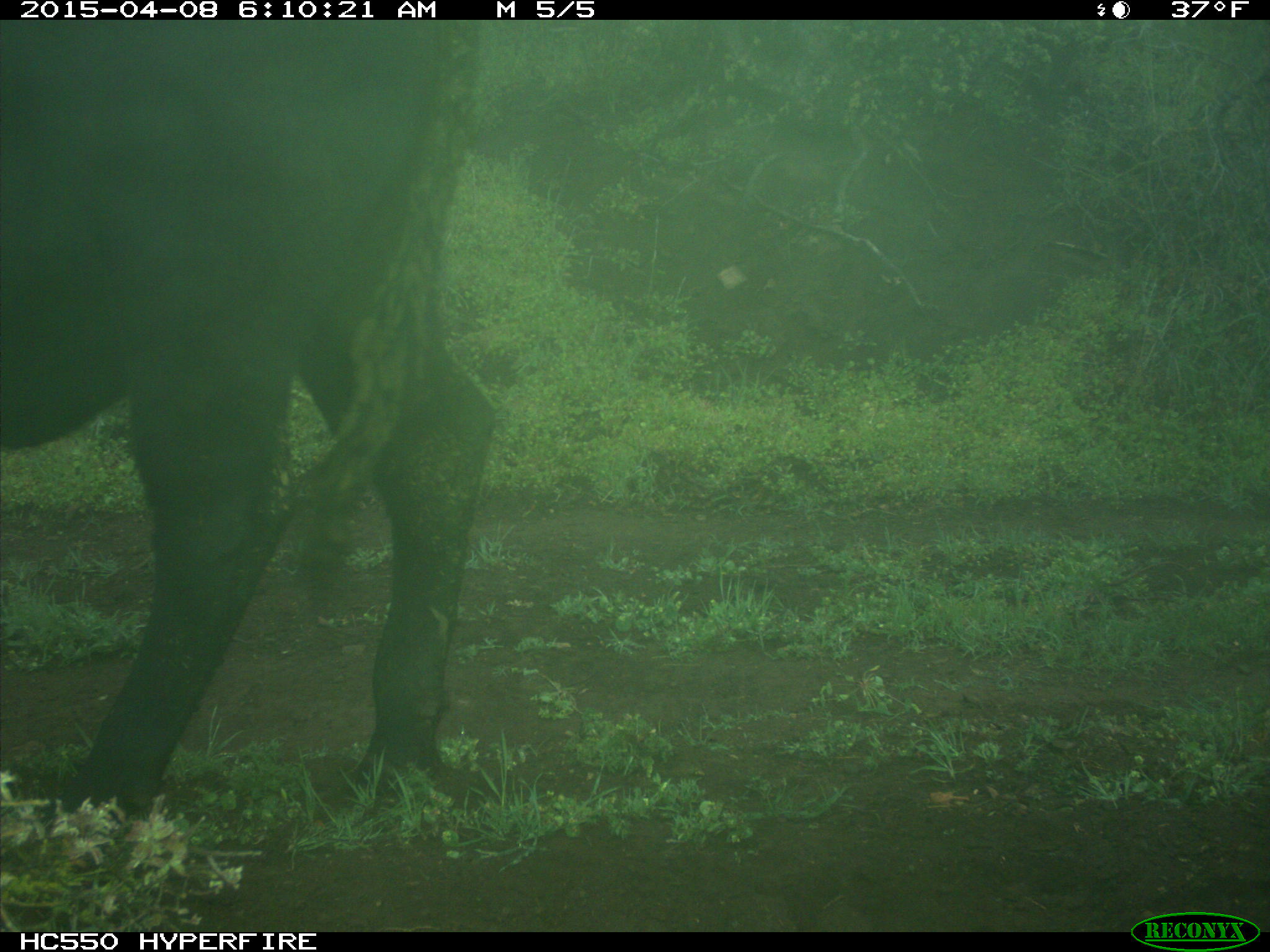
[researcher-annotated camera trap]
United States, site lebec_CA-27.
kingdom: Animalia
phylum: Chordata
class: Mammalia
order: Artiodactyla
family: Bovidae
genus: Bos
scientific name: Bos taurus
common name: domestic cow